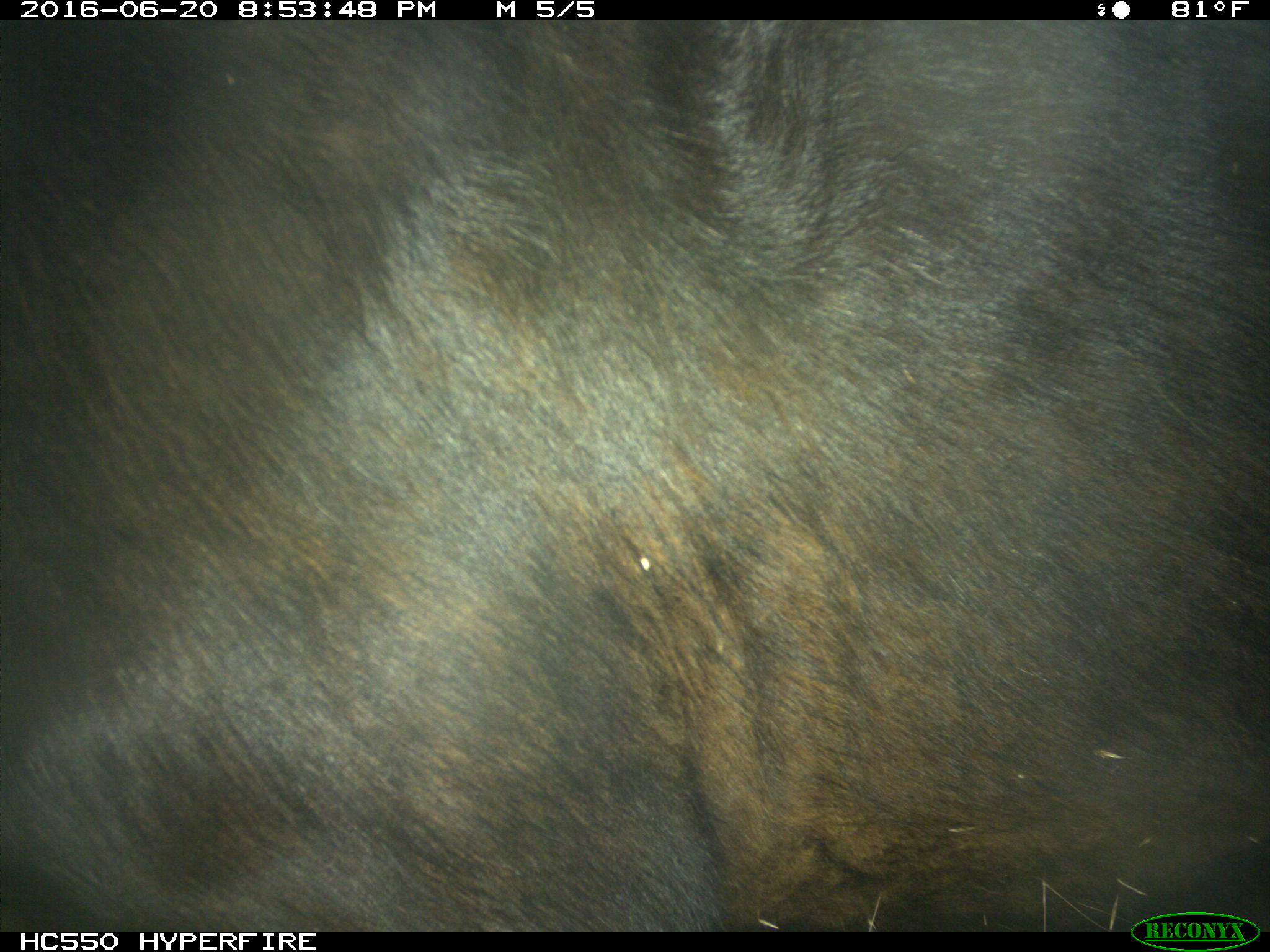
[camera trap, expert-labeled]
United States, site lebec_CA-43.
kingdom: Animalia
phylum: Chordata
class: Mammalia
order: Artiodactyla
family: Bovidae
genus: Bos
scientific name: Bos taurus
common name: domestic cow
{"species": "Bos taurus (domestic cow)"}